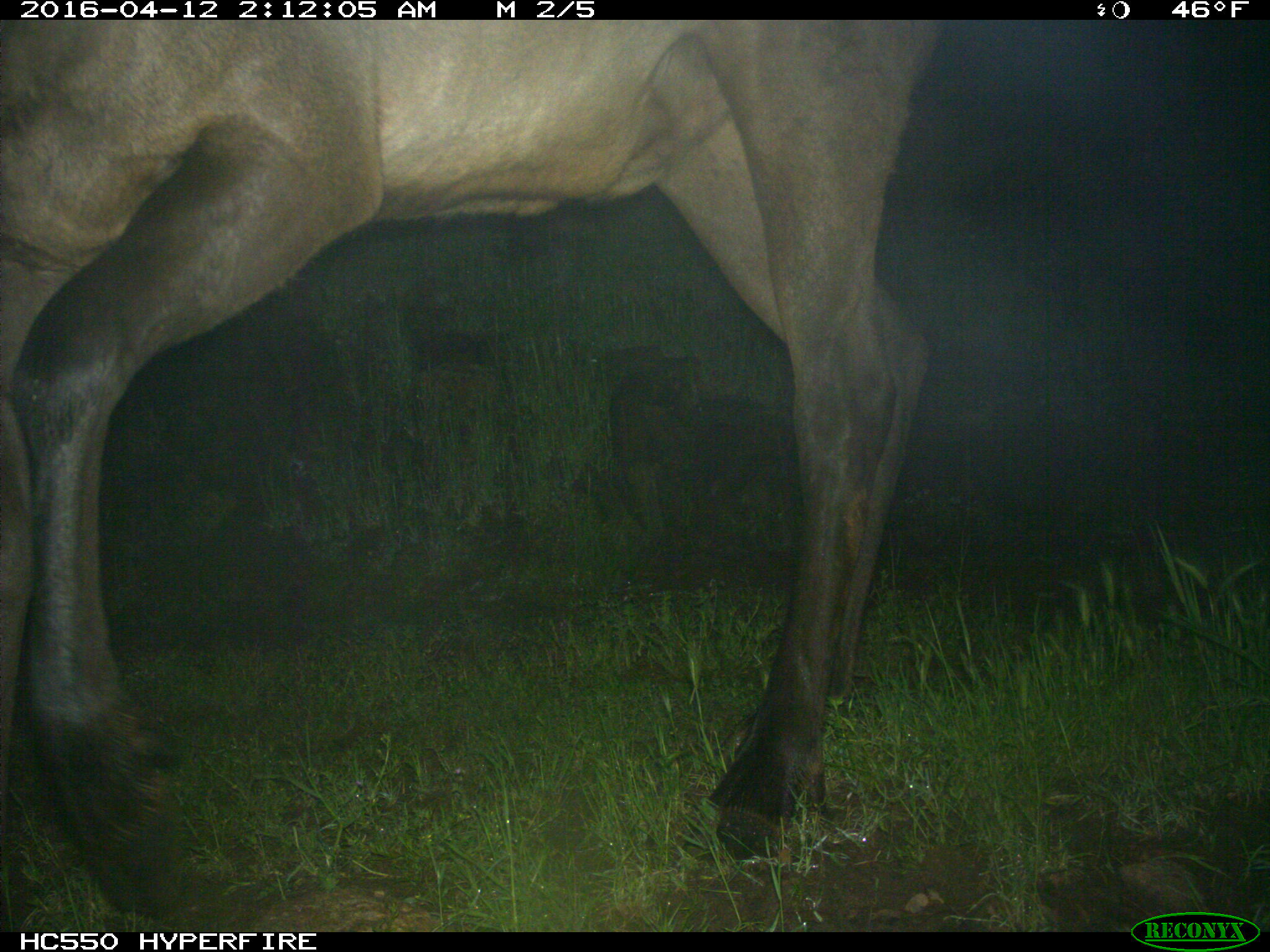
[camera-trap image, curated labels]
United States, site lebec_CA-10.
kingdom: Animalia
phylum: Chordata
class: Mammalia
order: Artiodactyla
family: Cervidae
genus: Cervus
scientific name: Cervus canadensis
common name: elk